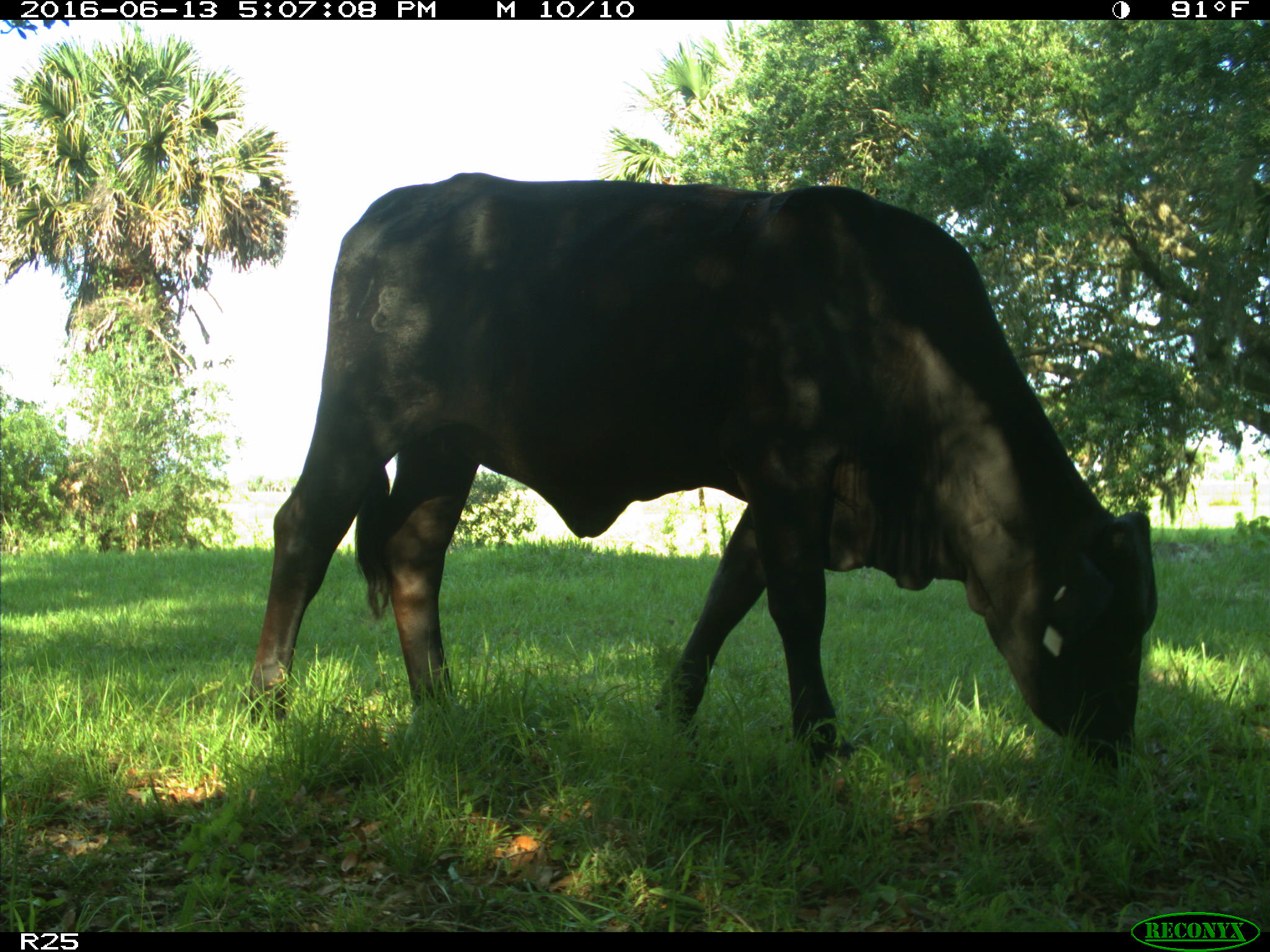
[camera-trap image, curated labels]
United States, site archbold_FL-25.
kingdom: Animalia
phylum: Chordata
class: Mammalia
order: Artiodactyla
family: Bovidae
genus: Bos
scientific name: Bos taurus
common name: domestic cow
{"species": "Bos taurus (domestic cow)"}